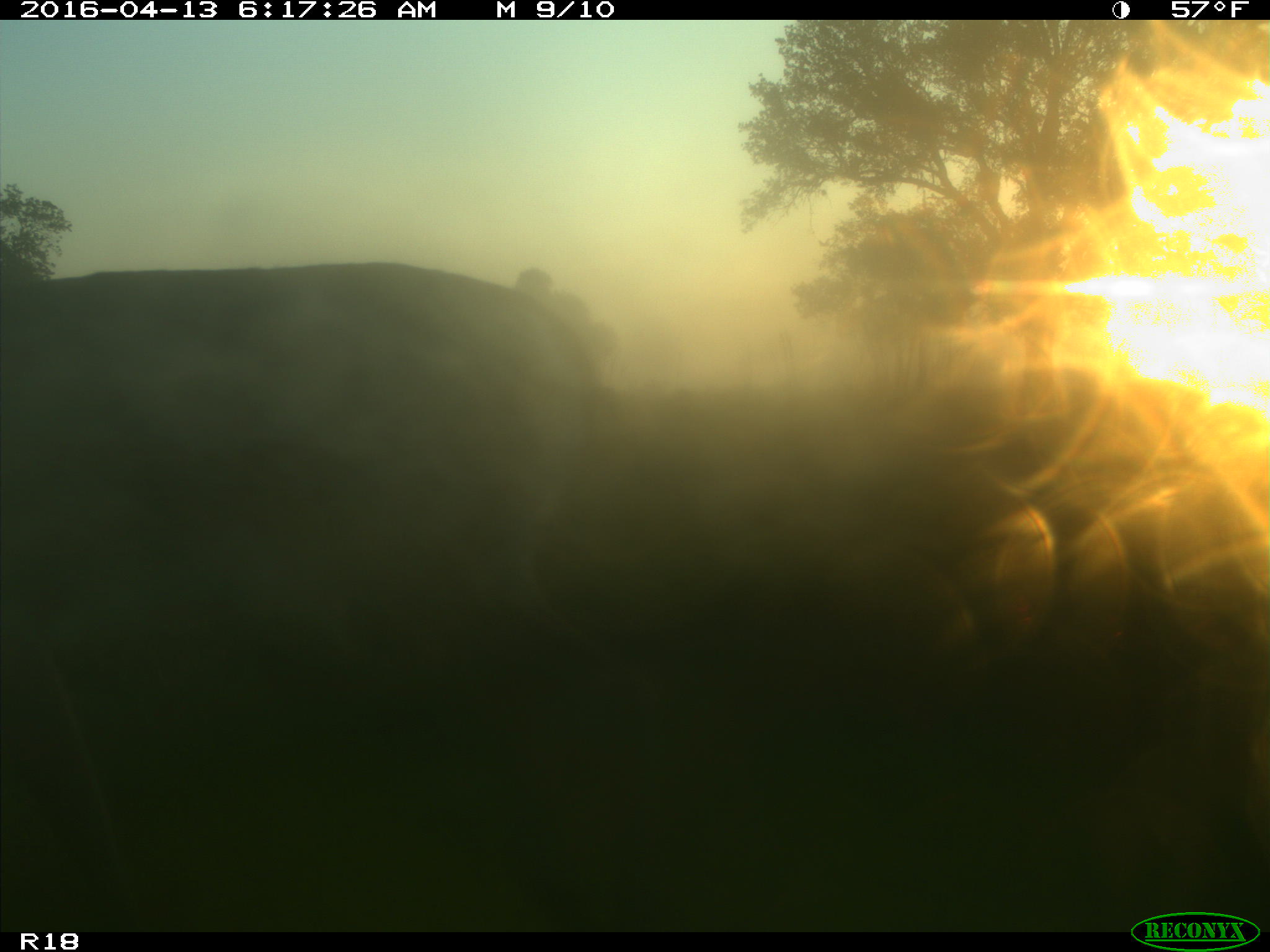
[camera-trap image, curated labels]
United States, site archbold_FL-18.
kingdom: Animalia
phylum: Chordata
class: Mammalia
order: Artiodactyla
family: Bovidae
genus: Bos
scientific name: Bos taurus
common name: domestic cow